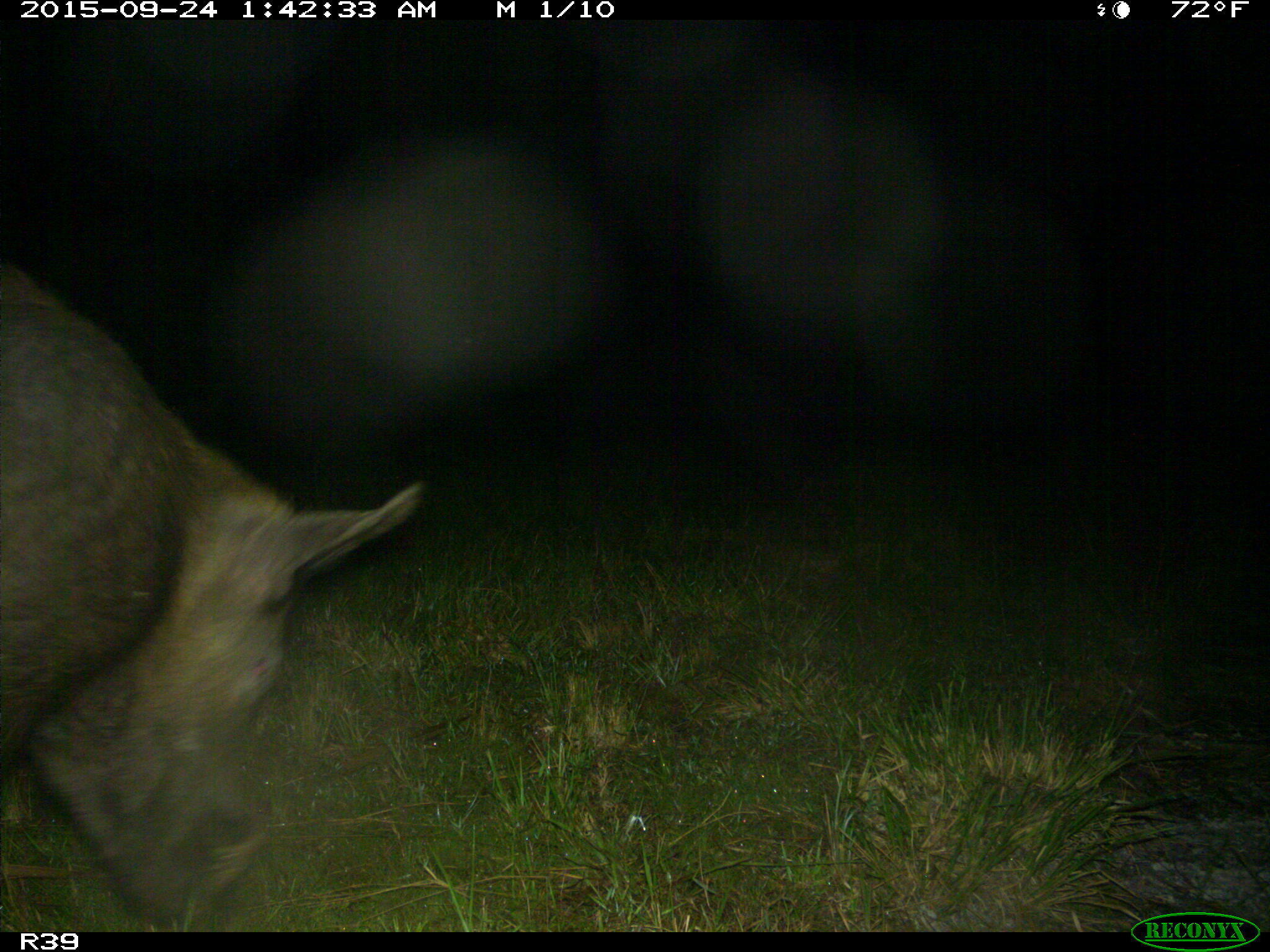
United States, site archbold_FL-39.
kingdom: Animalia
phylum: Chordata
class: Mammalia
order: Artiodactyla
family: Suidae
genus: Sus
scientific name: Sus scrofa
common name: wild boar